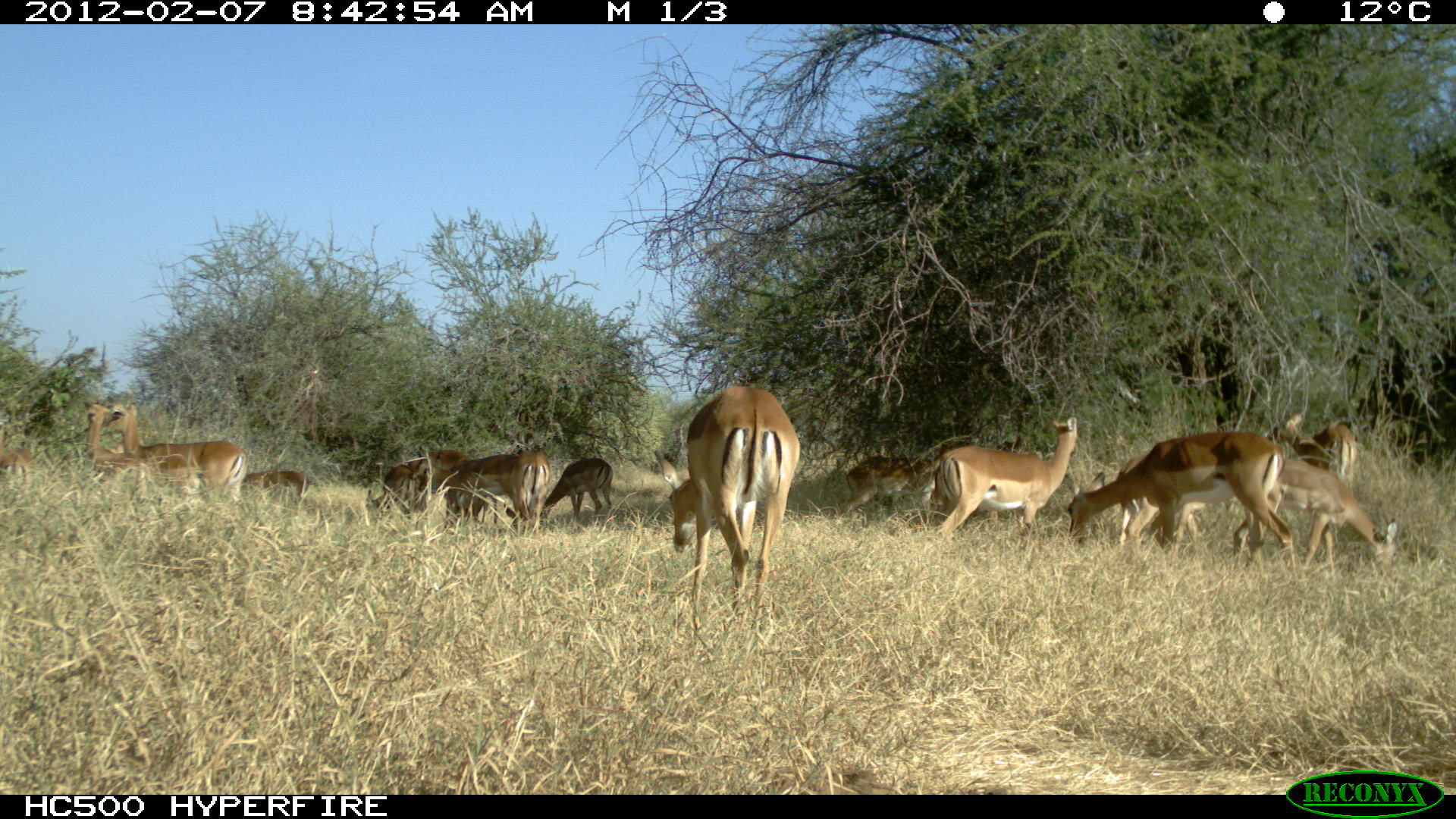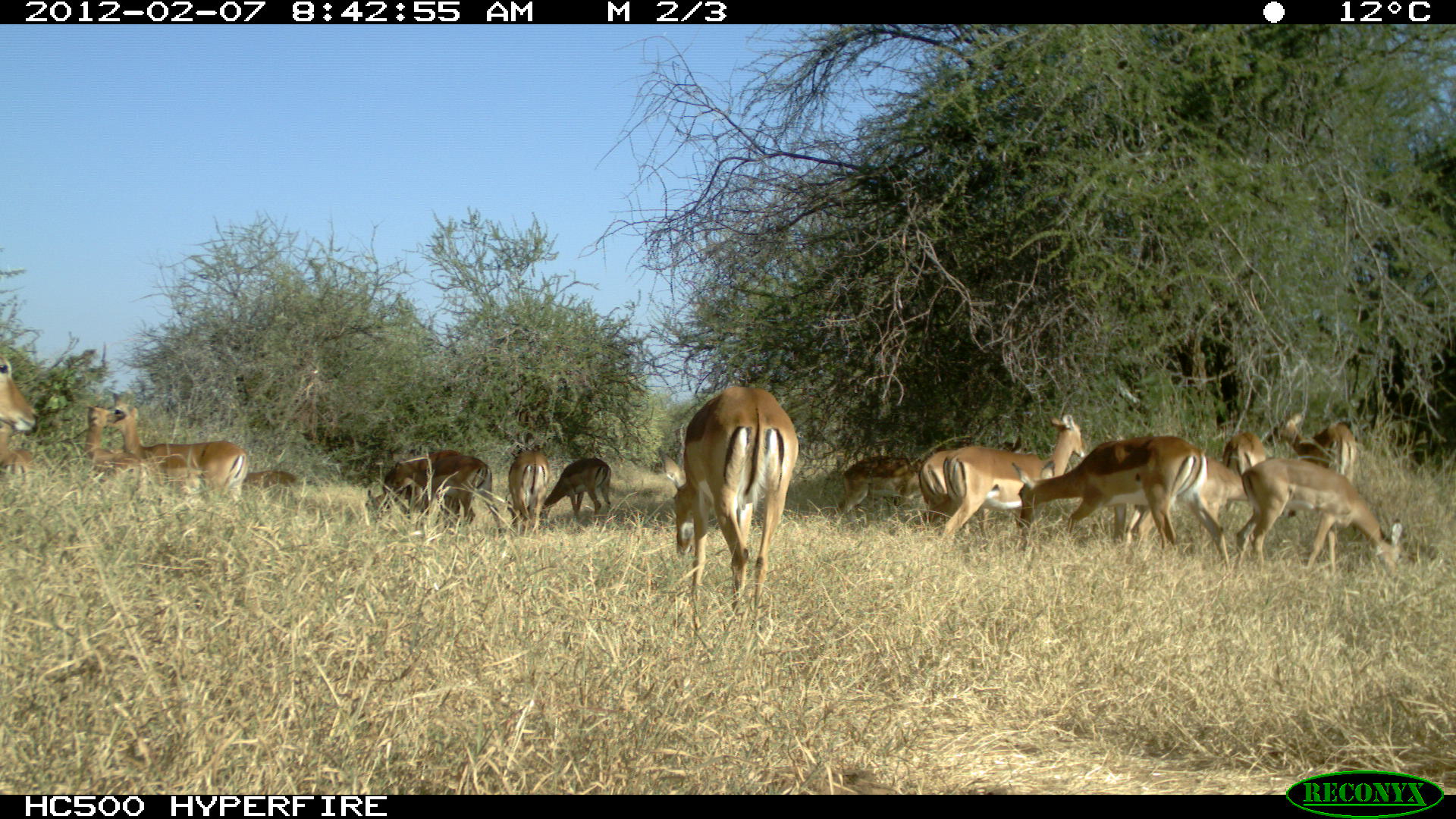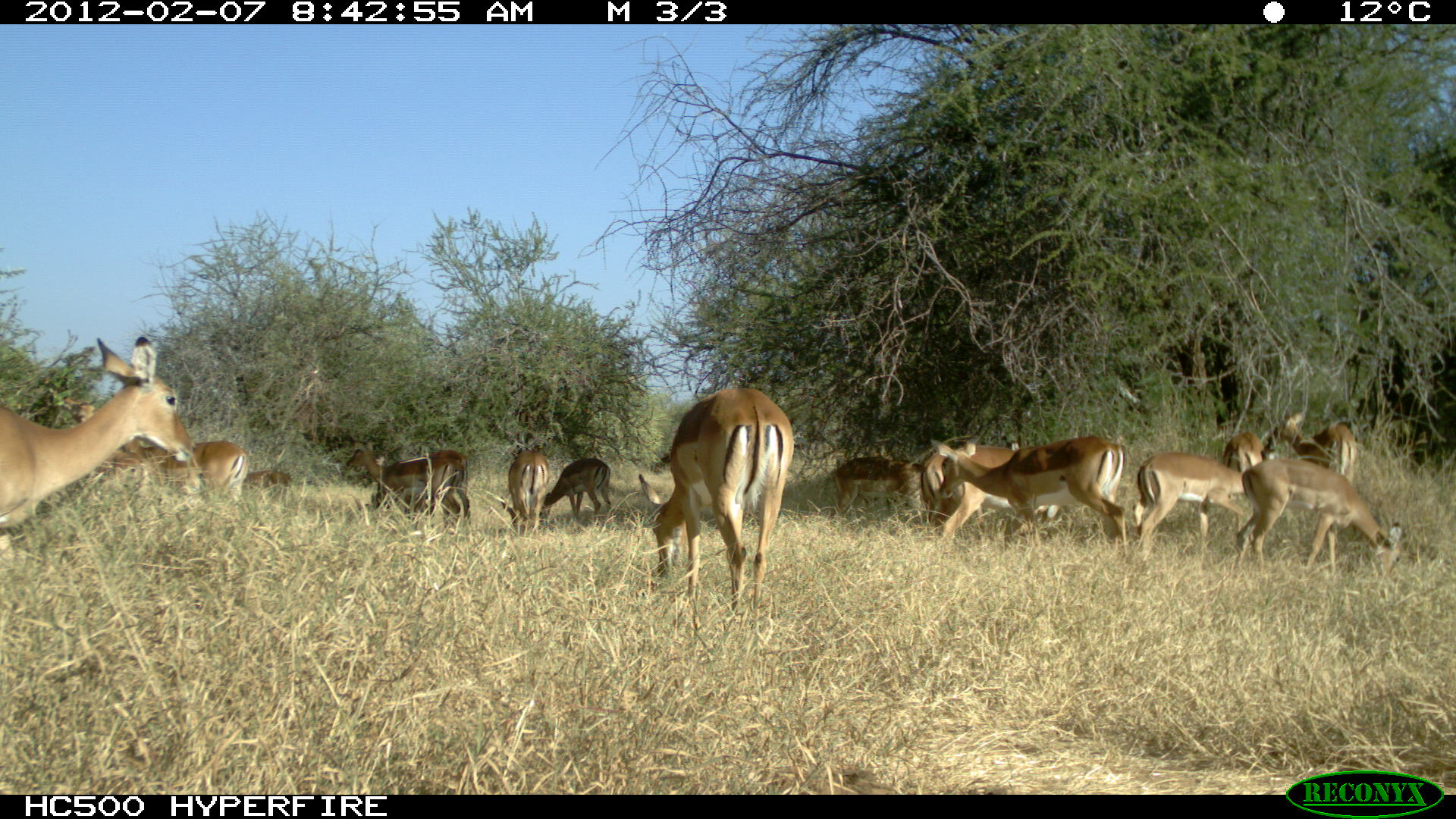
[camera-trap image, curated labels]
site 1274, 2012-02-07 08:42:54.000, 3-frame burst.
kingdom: Animalia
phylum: Chordata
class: Mammalia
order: Artiodactyla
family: Bovidae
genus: Aepyceros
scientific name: Aepyceros melampus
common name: impala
Aepyceros melampus (impala), count 14.